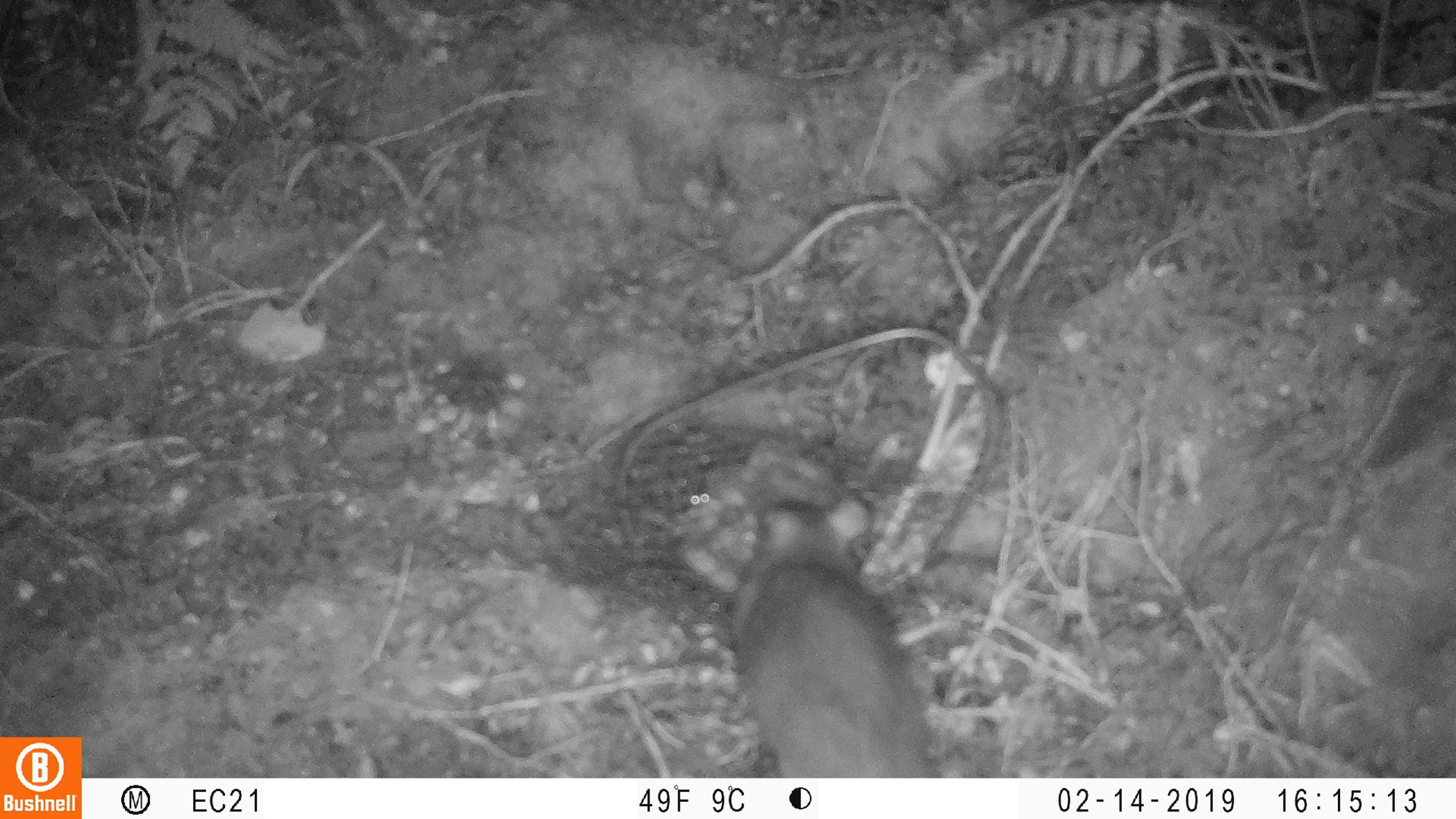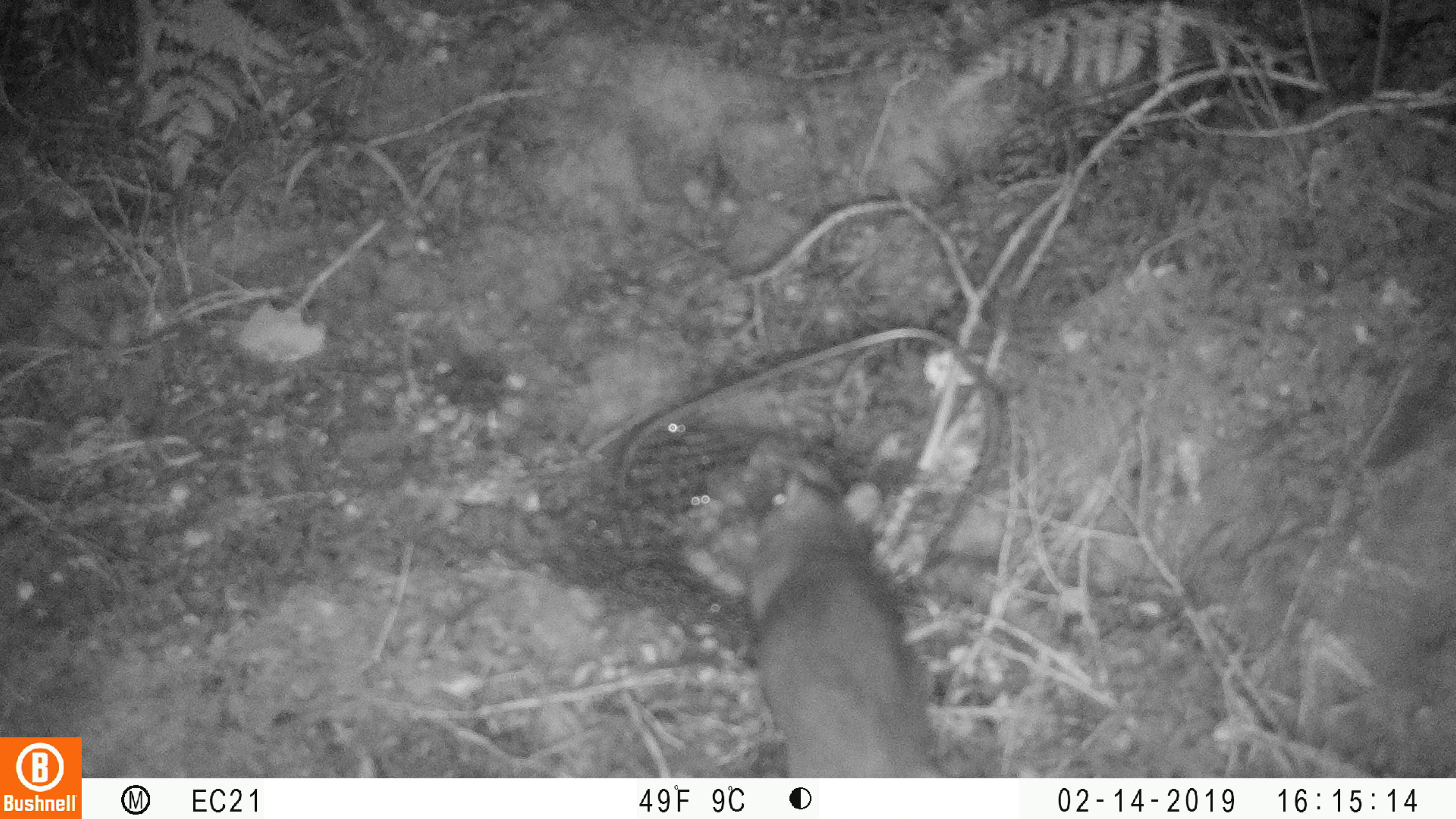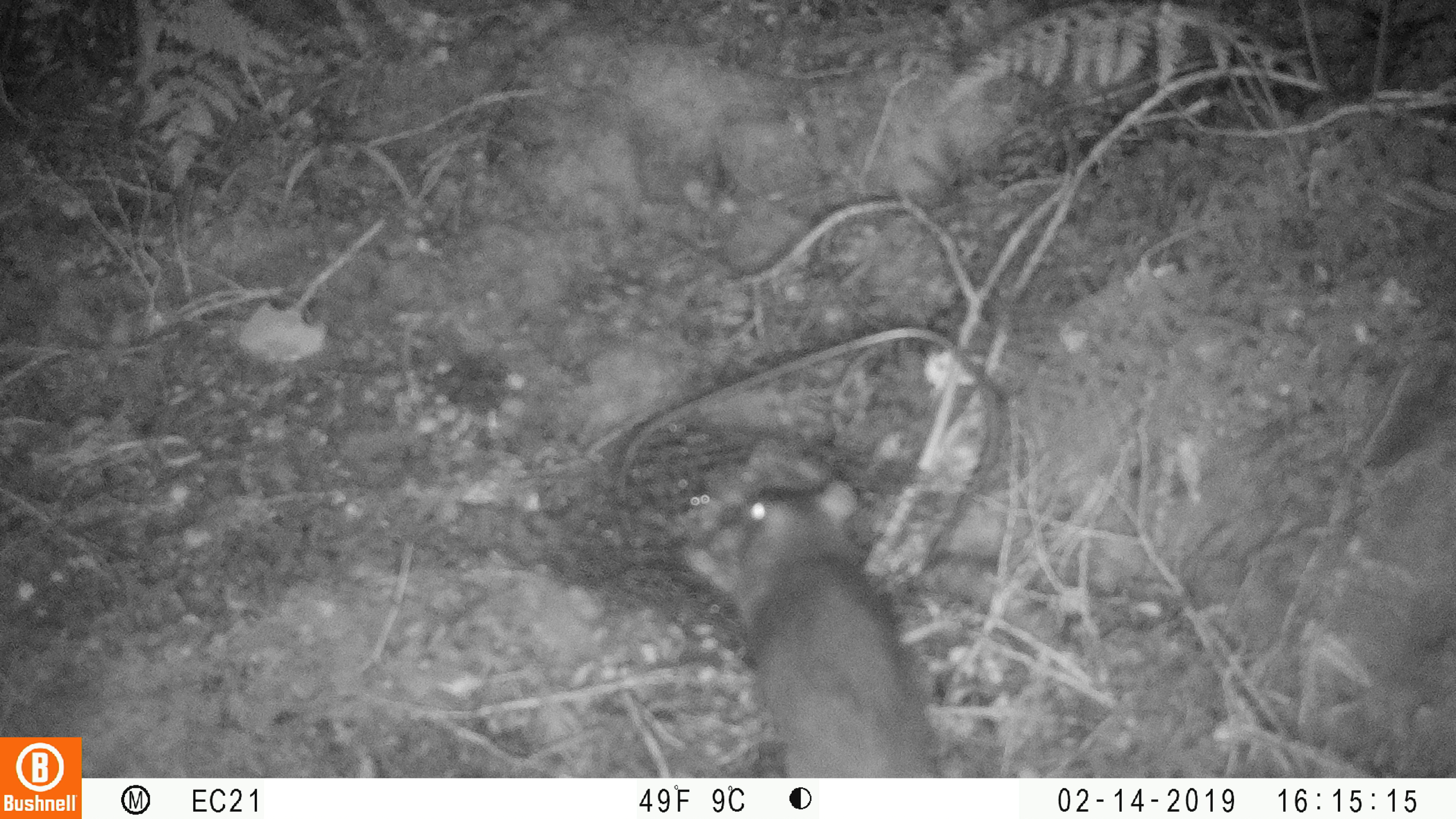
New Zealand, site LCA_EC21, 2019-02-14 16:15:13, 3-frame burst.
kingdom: Animalia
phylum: Chordata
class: Mammalia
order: Rodentia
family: Muridae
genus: Rattus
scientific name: Rattus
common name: rat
Rat (Rattus).